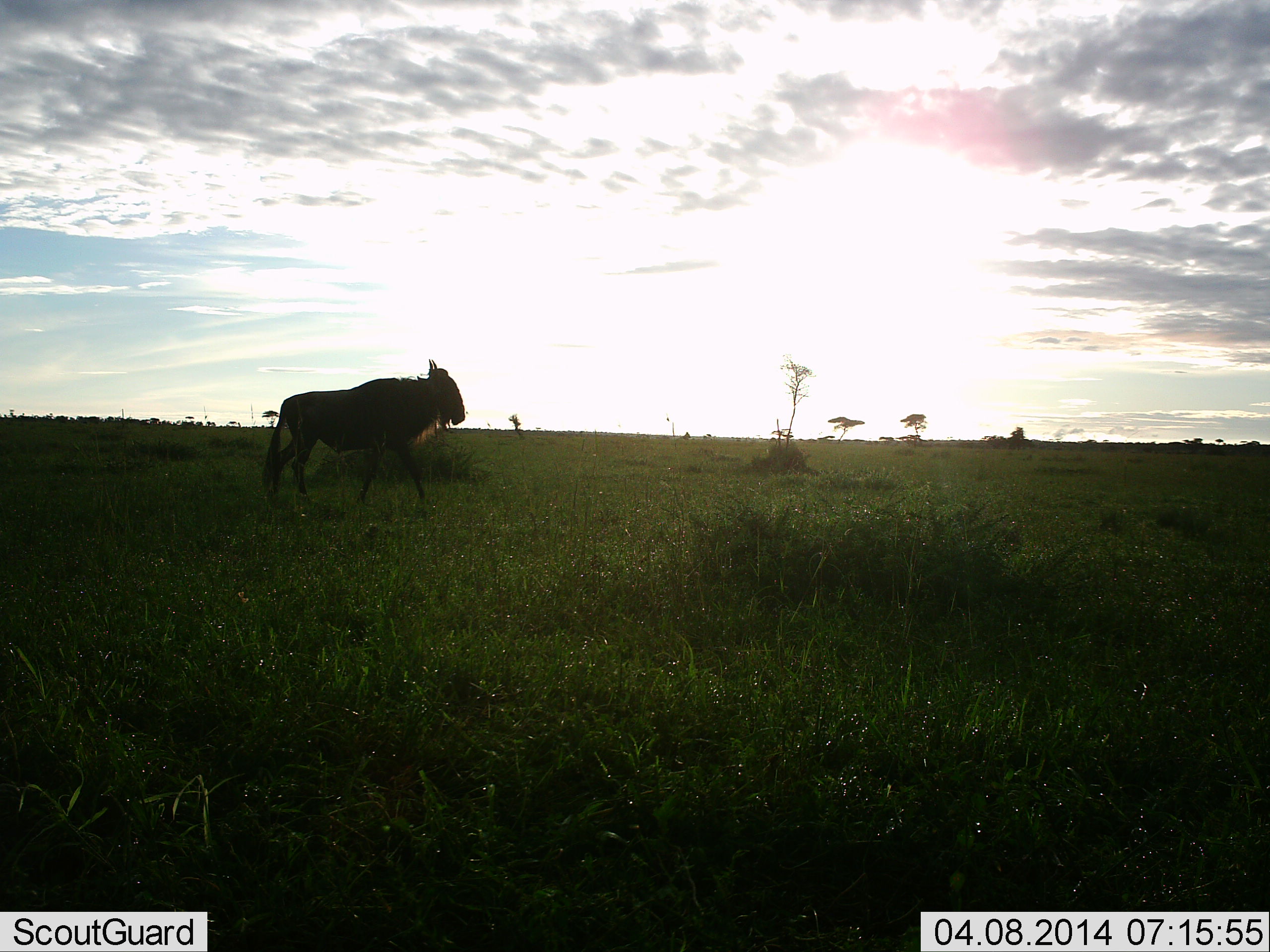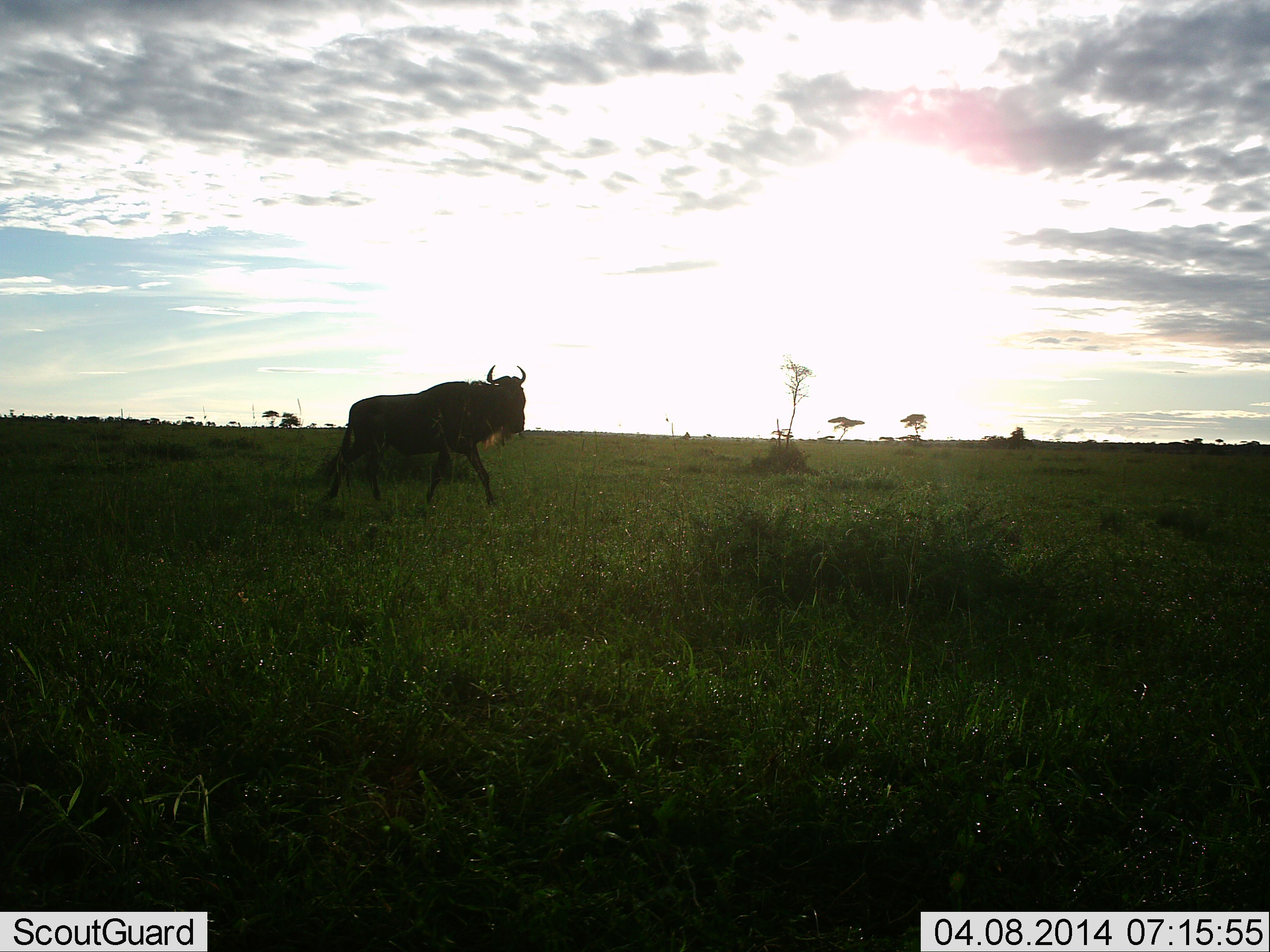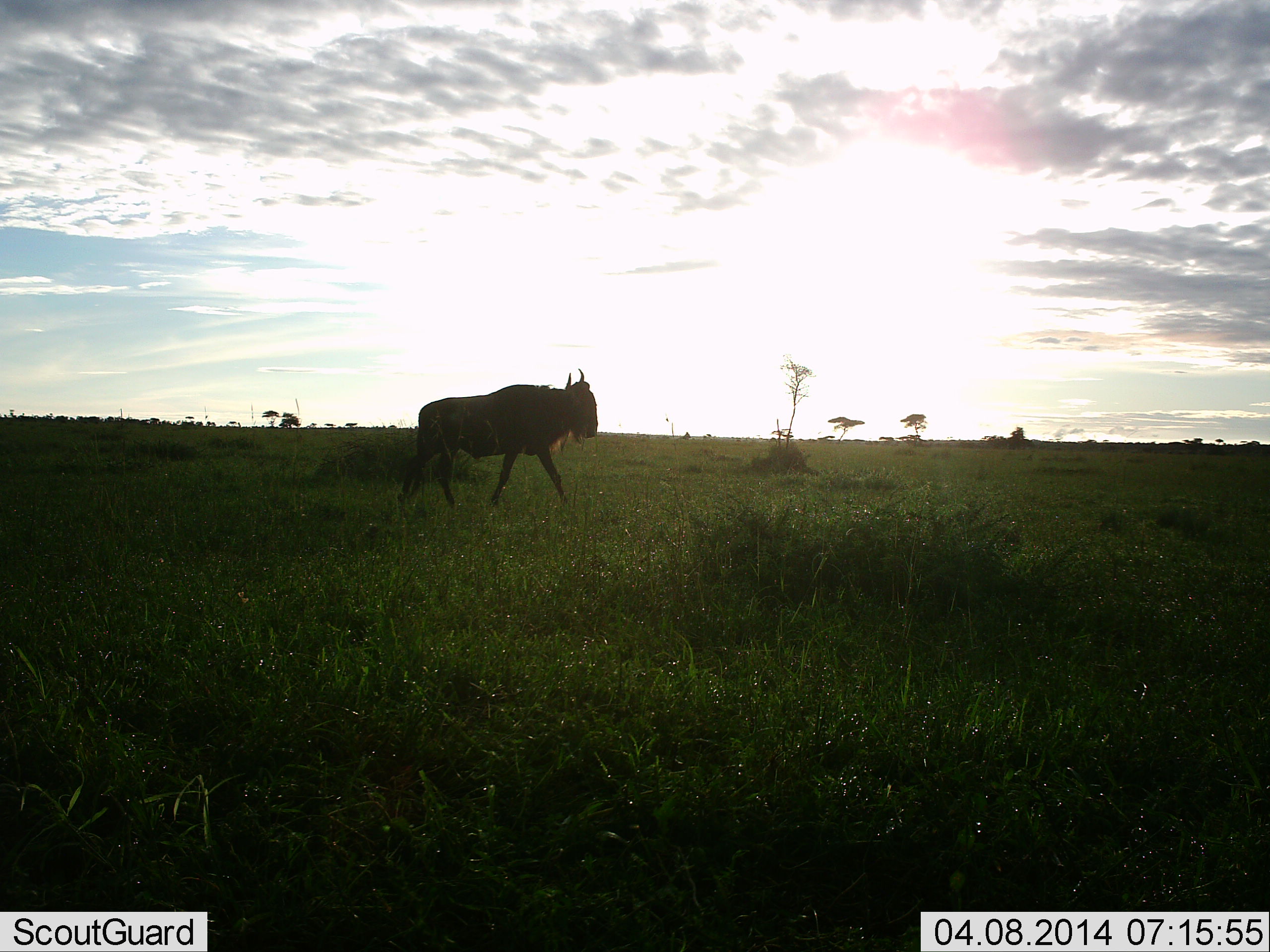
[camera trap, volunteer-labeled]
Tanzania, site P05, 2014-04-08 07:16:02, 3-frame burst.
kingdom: Animalia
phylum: Chordata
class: Mammalia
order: Artiodactyla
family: Bovidae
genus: Connochaetes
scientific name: Connochaetes taurinus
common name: blue wildebeest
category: wildebeest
Wildebeest (blue wildebeest) (Connochaetes taurinus), count 1. Behavior (volunteer vote fractions): standing 0%, resting 0%, moving 100%, interacting 0%. Young present (vote fraction): 0%. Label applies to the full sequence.